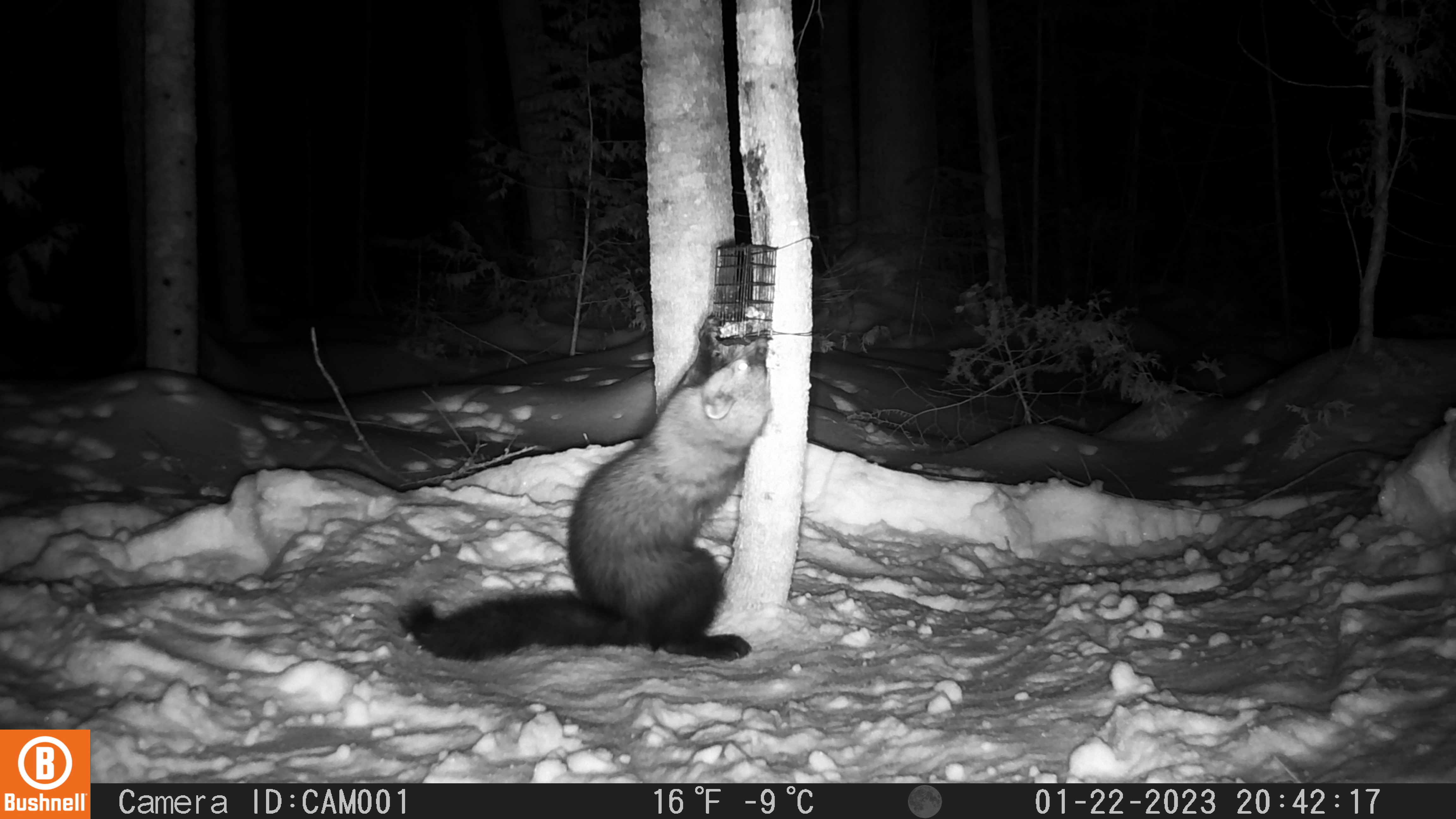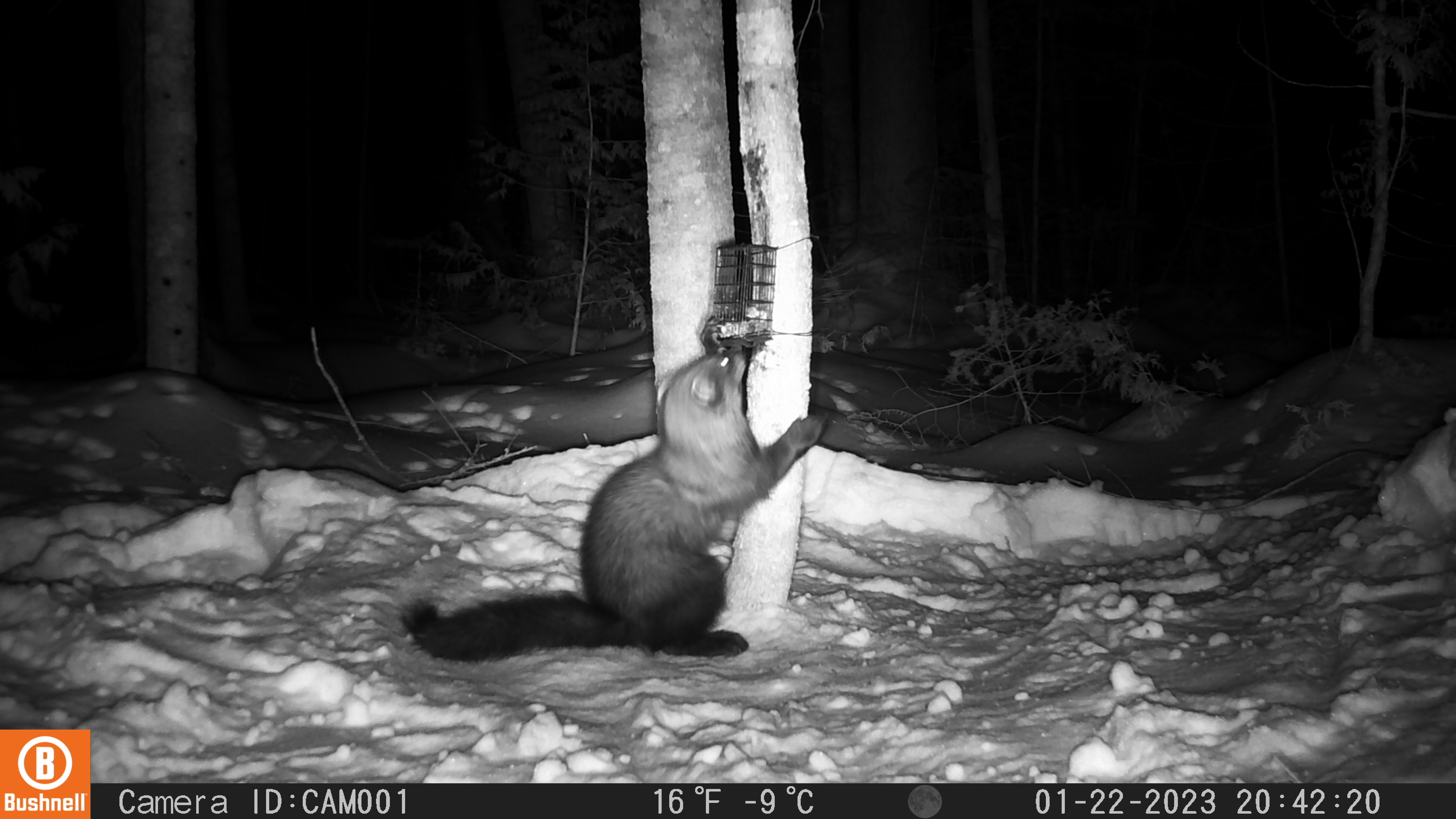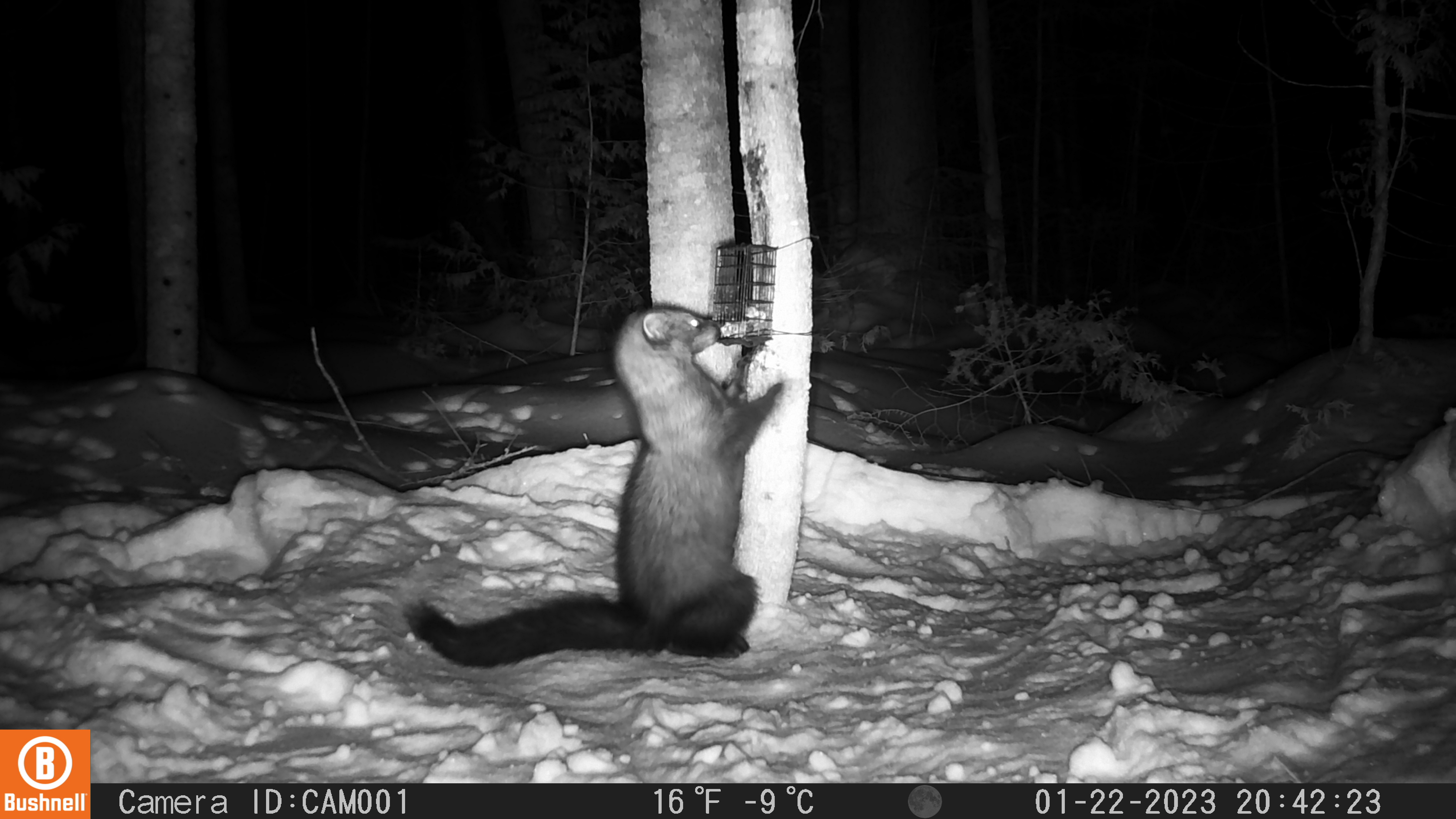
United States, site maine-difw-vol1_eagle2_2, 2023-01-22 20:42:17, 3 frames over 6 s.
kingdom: Animalia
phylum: Chordata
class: Mammalia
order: Carnivora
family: Mustelidae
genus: Pekania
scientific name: Pekania pennanti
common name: fisher